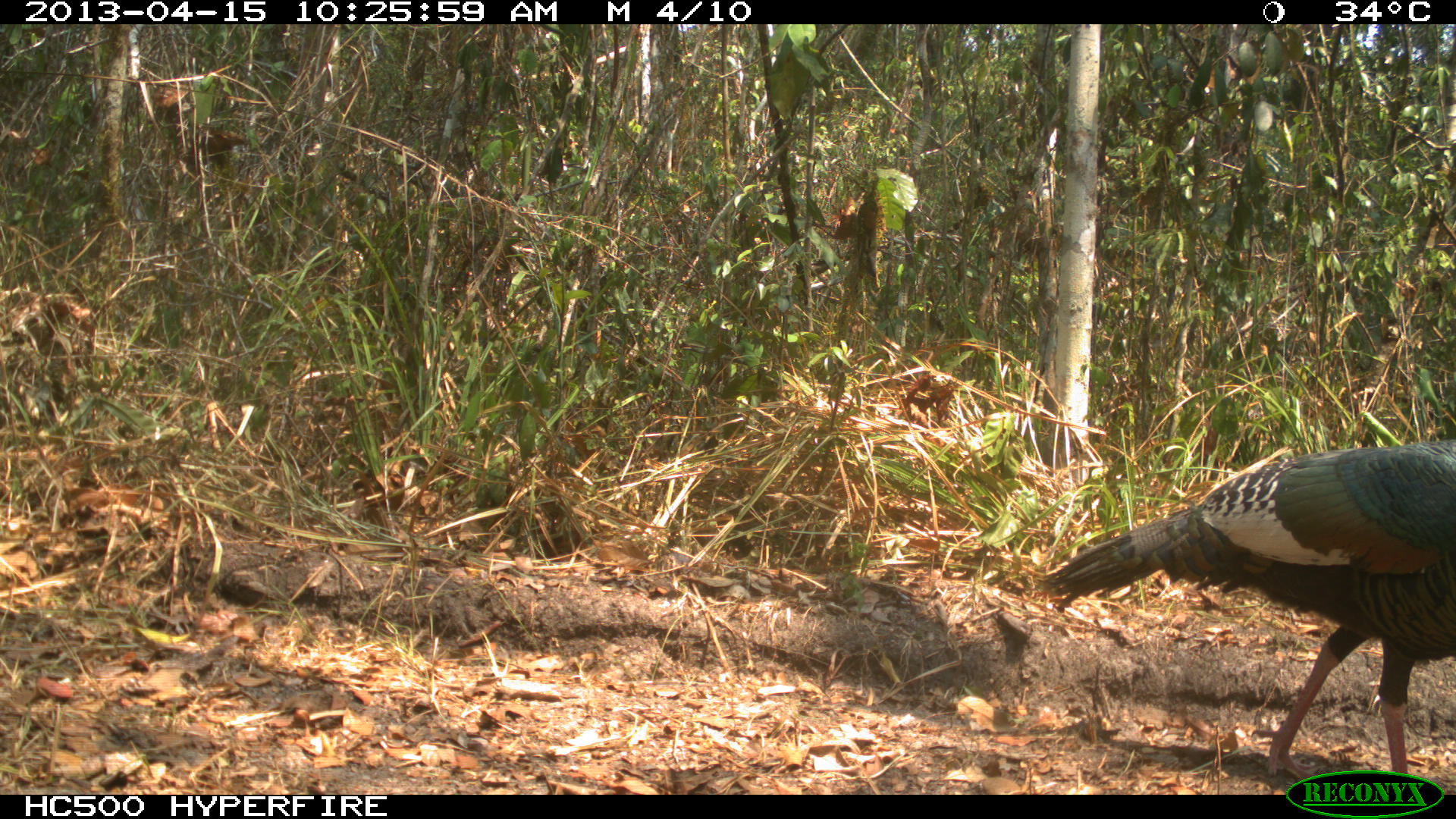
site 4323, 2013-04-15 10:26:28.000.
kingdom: Animalia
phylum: Chordata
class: Aves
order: Galliformes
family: Phasianidae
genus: Meleagris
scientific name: Meleagris ocellata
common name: ocellated turkey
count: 2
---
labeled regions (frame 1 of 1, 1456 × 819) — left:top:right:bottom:
meleagris ocellata: 1030:439:1456:779